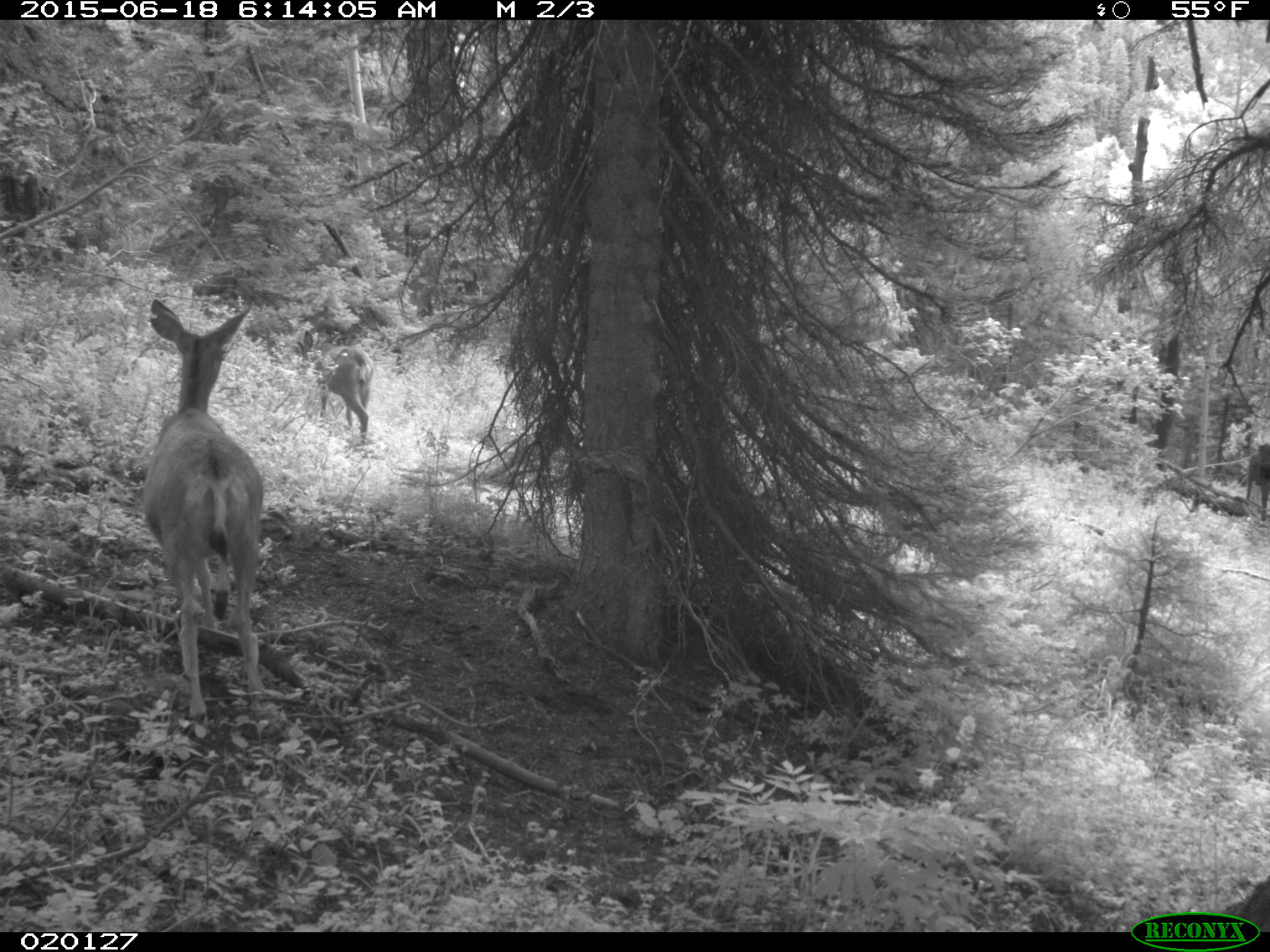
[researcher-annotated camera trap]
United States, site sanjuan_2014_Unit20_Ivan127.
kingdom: Animalia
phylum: Chordata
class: Mammalia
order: Artiodactyla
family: Cervidae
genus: Odocoileus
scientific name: Odocoileus hemionus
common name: mule deer